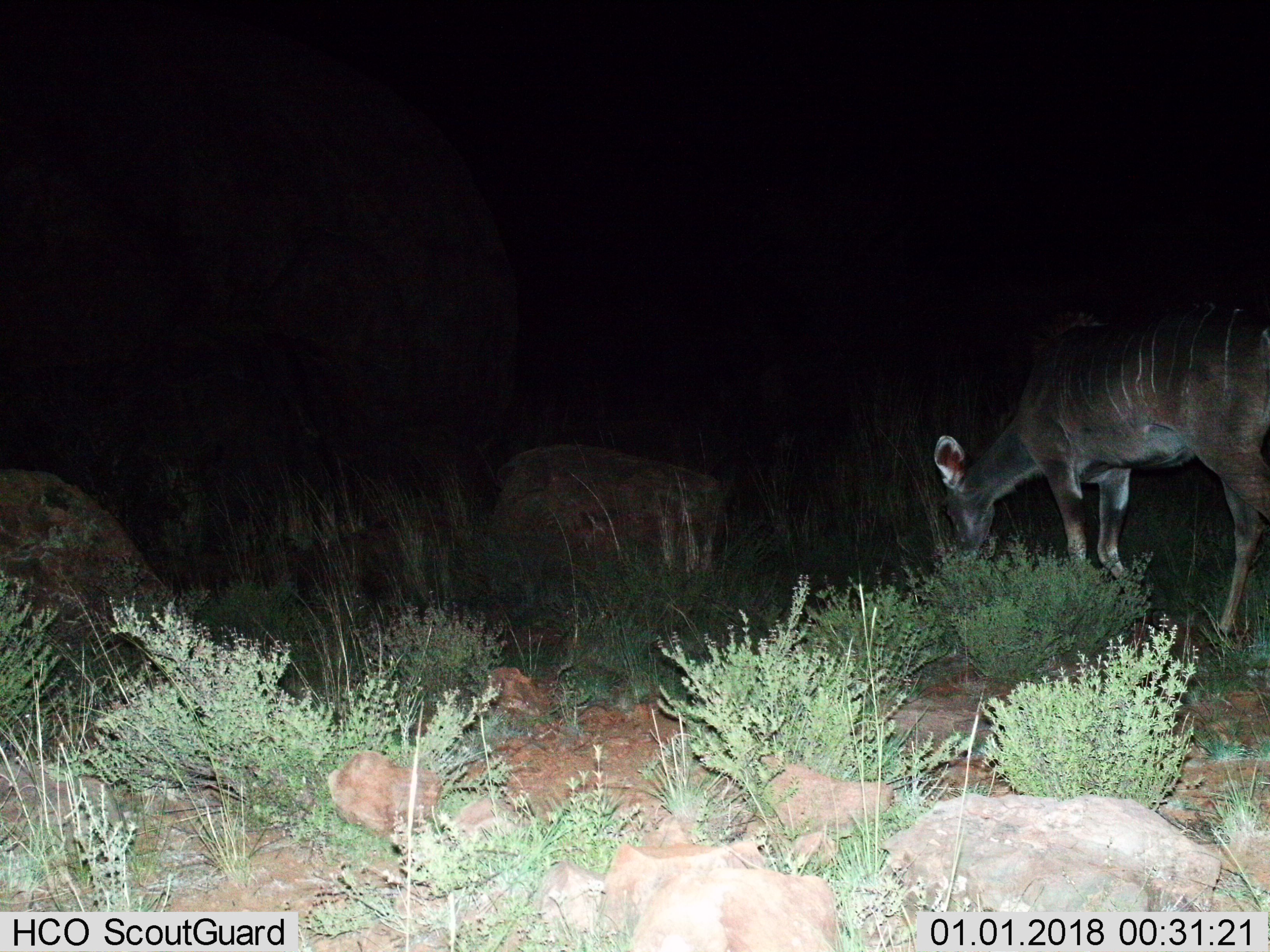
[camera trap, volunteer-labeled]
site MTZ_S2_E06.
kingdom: Animalia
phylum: Chordata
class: Mammalia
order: Artiodactyla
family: Bovidae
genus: Tragelaphus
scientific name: Tragelaphus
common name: kudu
Kudu (Tragelaphus), count 1. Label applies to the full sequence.